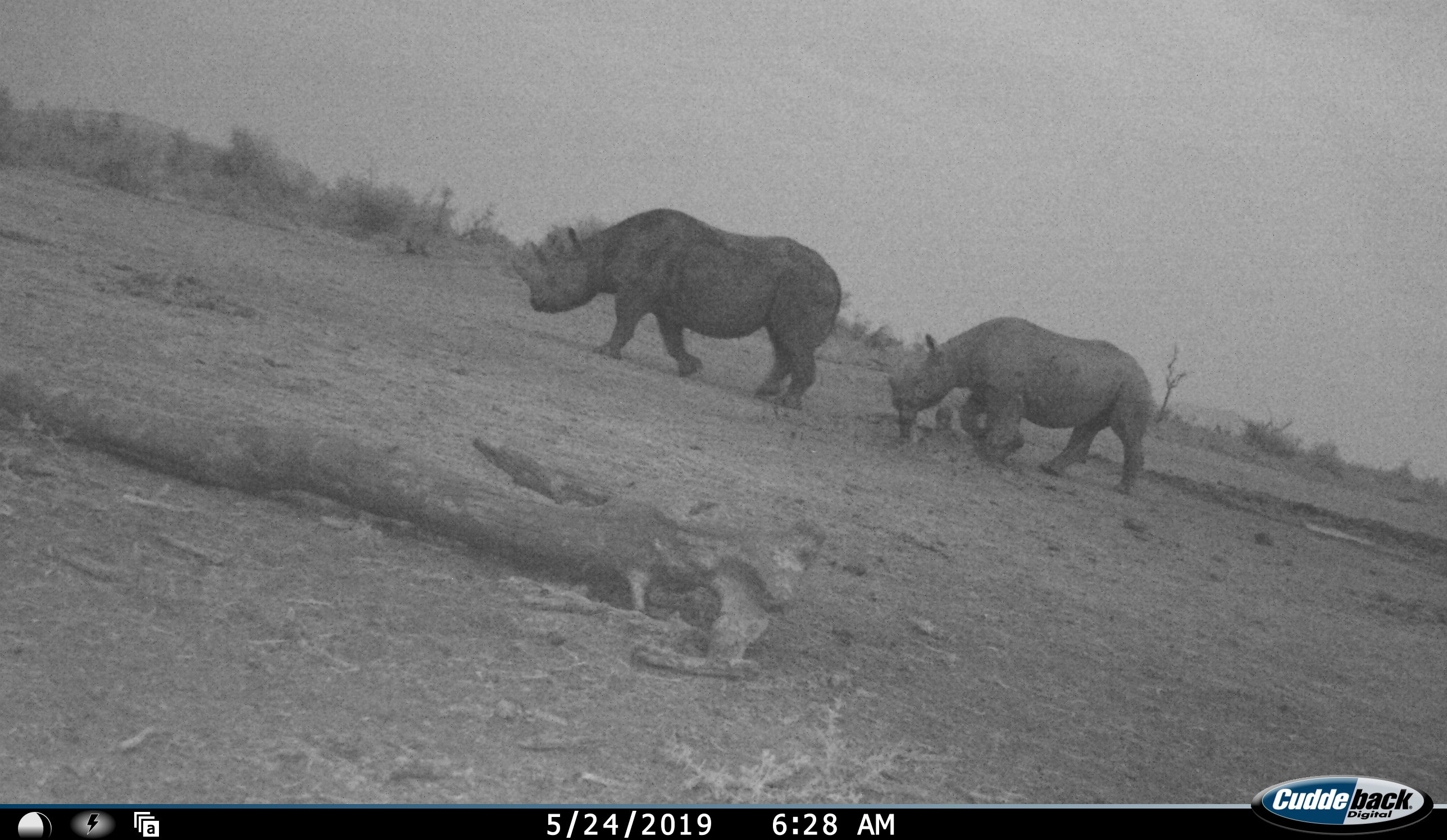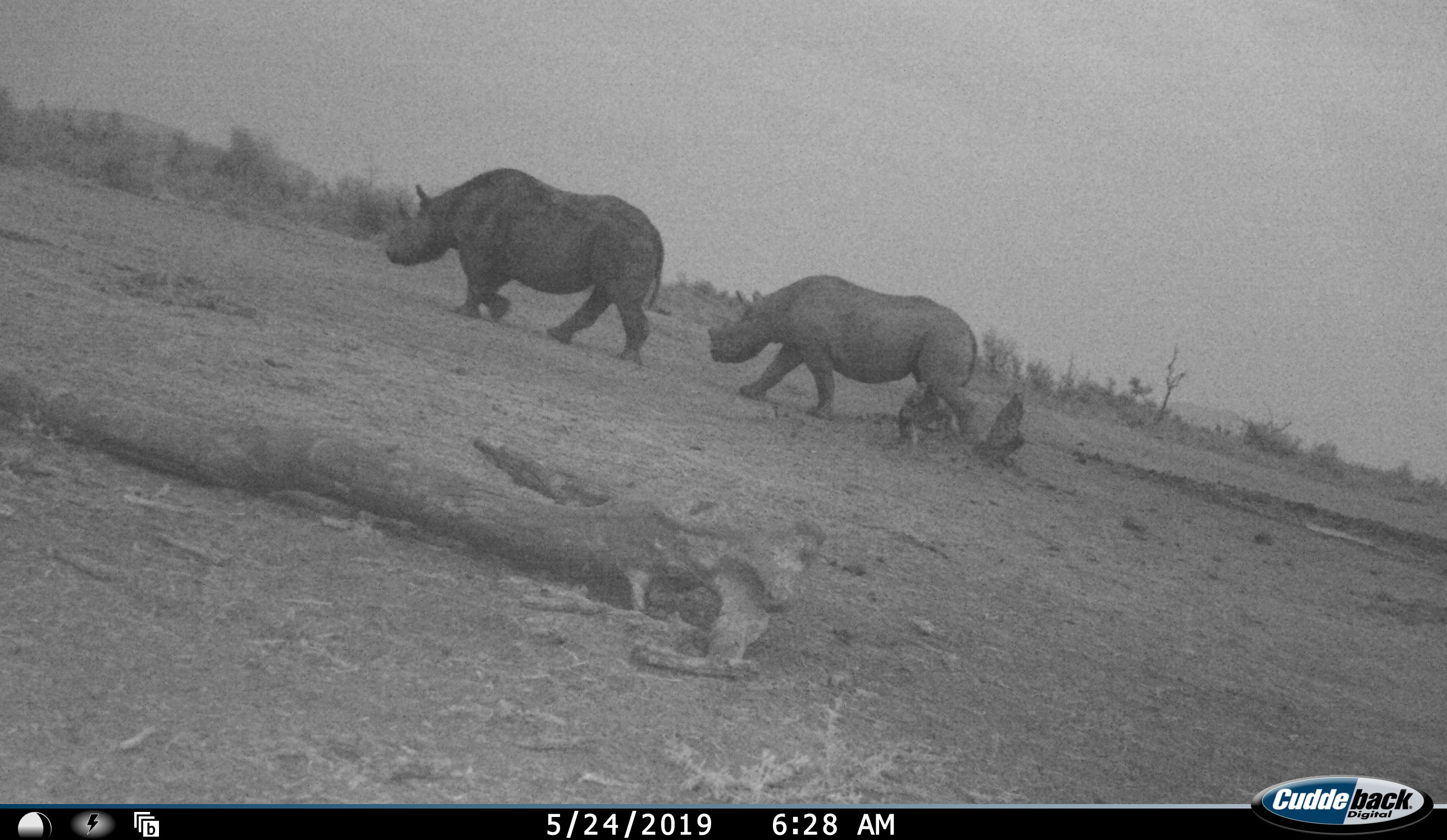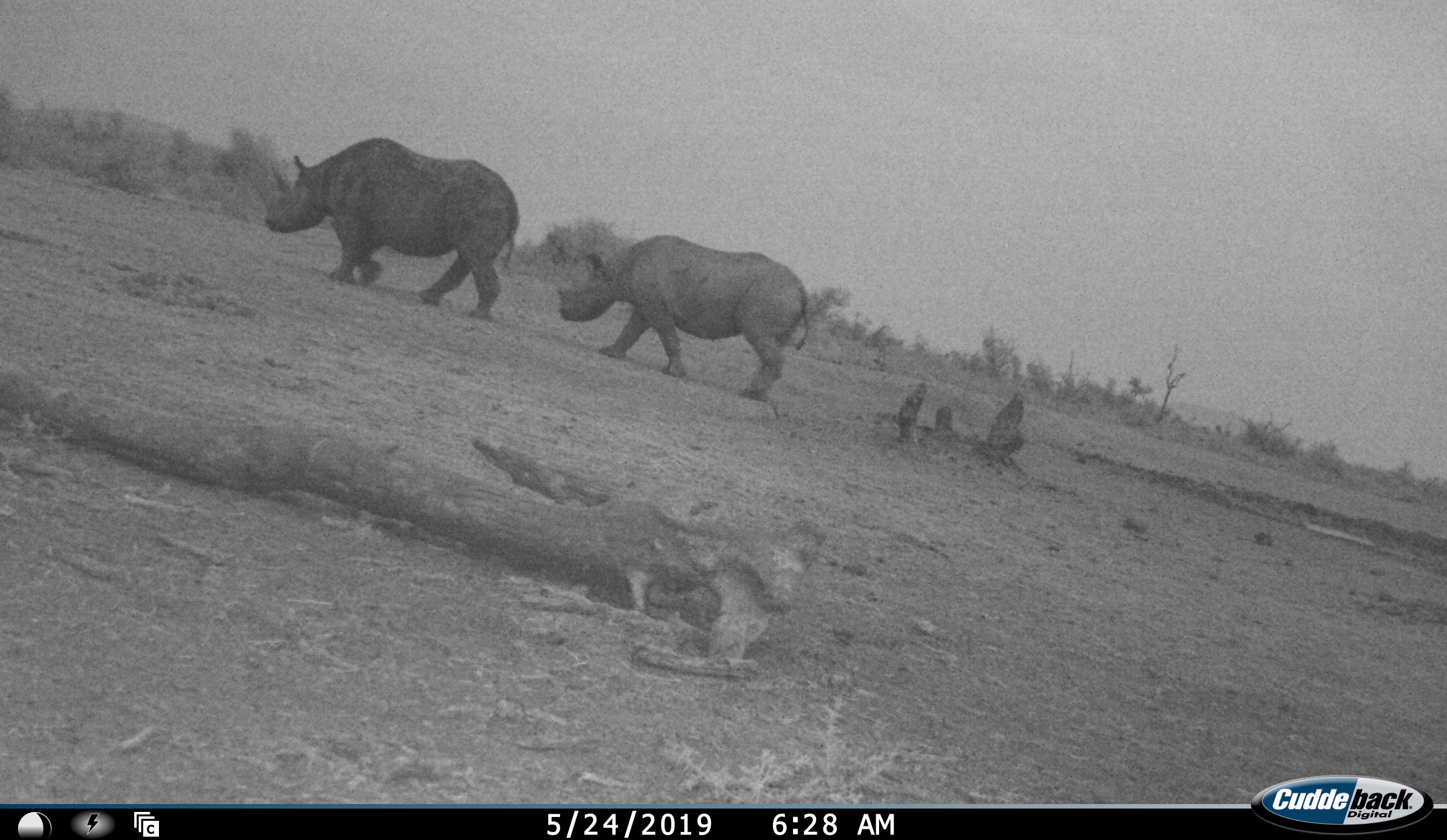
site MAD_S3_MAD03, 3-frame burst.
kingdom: Animalia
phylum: Chordata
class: Mammalia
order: Perissodactyla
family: Rhinocerotidae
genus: Diceros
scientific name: Diceros bicornis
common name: black rhinoceros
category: rhinocerosblack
Rhinocerosblack (black rhinoceros) (Diceros bicornis), count 2. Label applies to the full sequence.